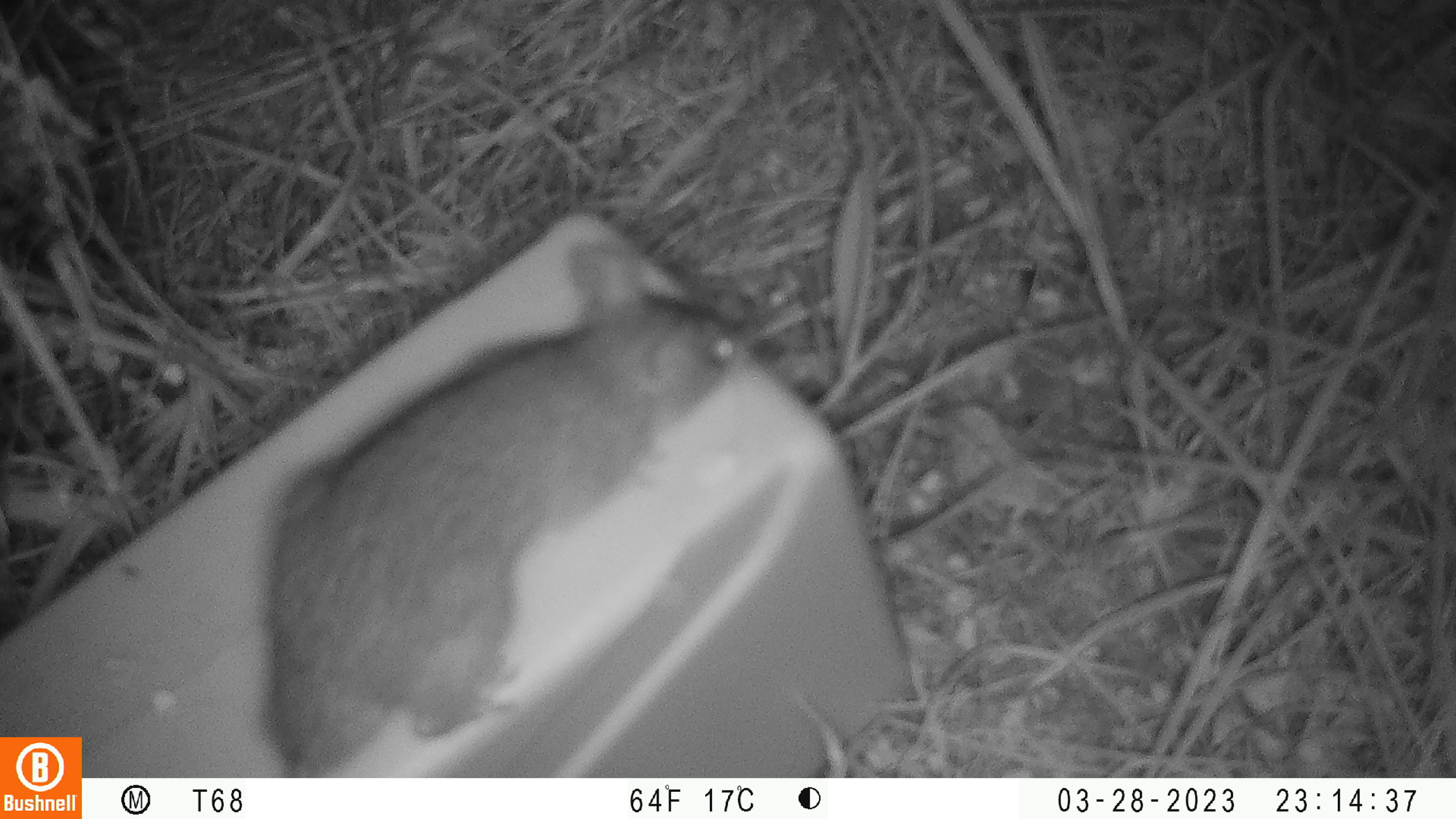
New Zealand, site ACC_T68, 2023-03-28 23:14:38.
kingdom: Animalia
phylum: Chordata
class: Mammalia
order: Rodentia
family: Muridae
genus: Rattus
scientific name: Rattus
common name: rat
Rat (Rattus).